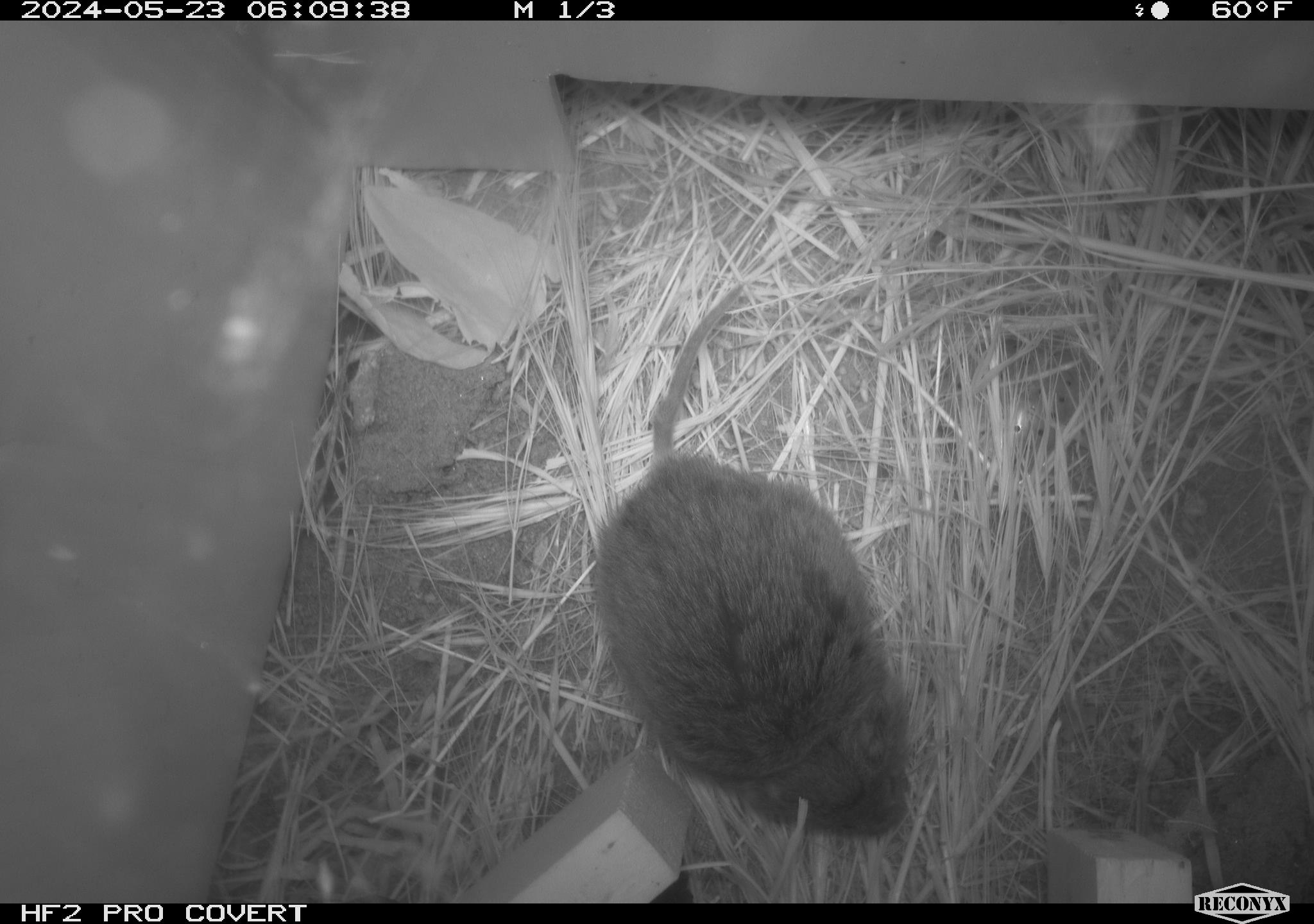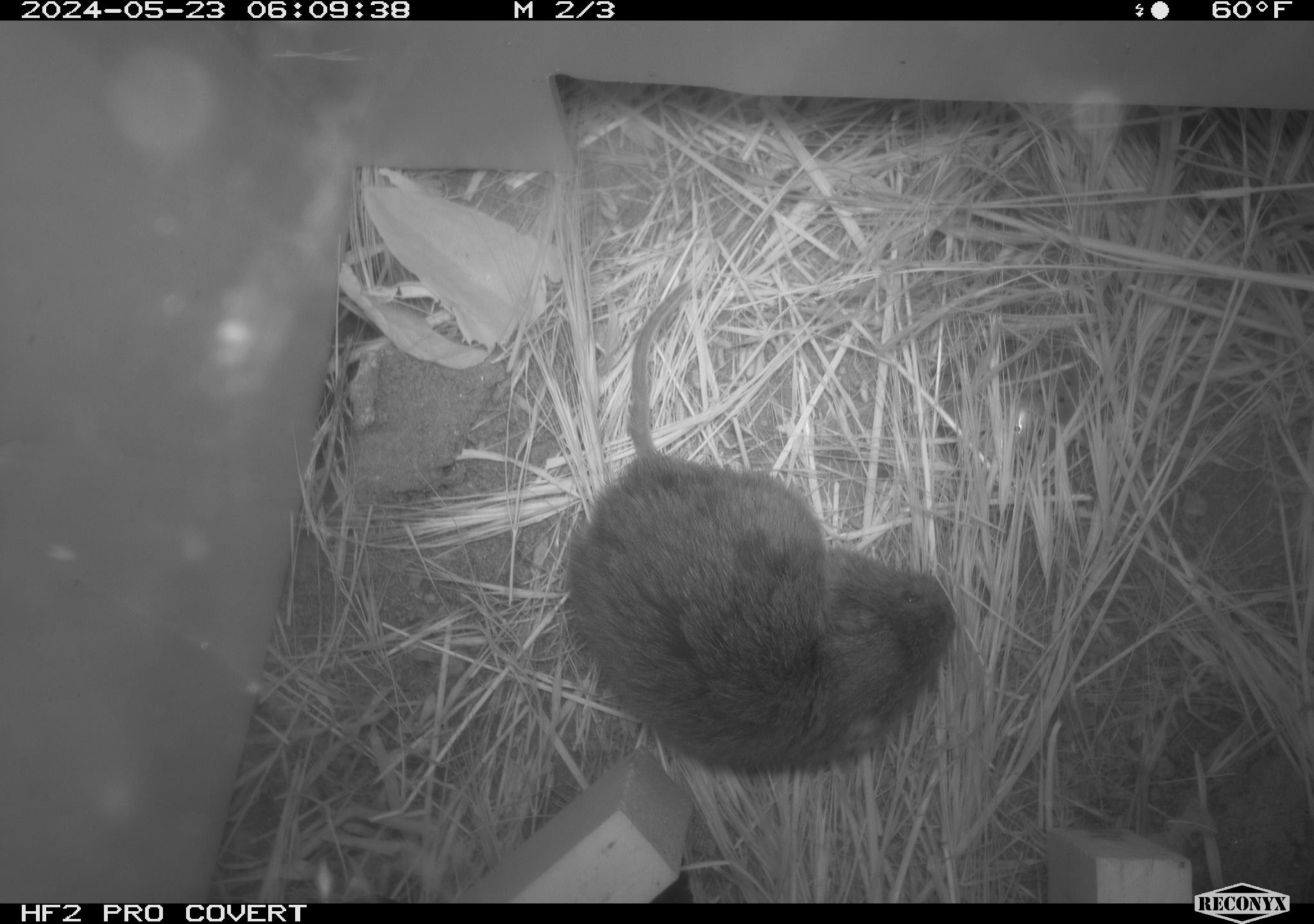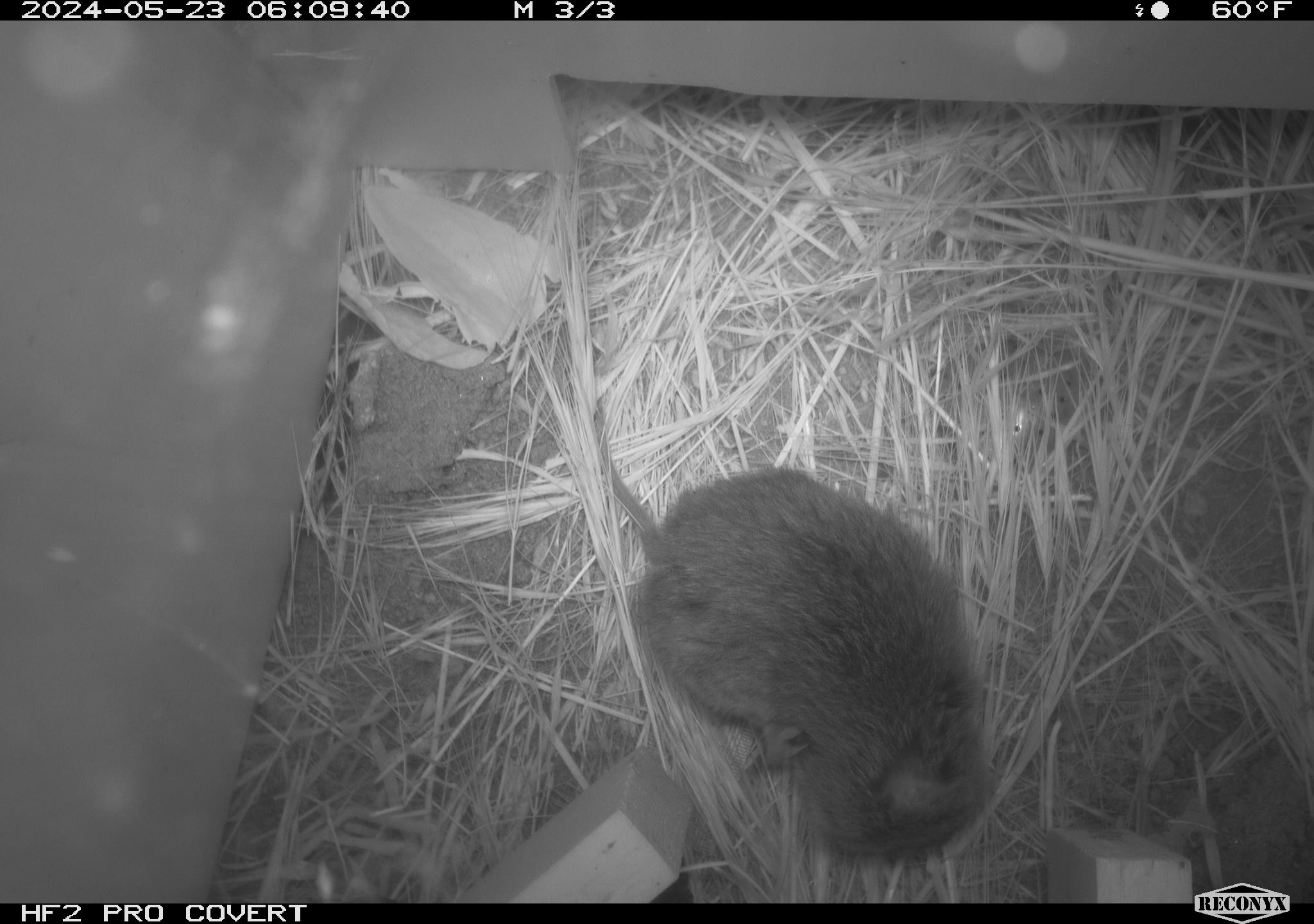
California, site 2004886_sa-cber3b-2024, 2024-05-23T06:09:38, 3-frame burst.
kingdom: Animalia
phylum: Chordata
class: Mammalia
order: Rodentia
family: Cricetidae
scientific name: Arvicolinae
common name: voles, lemmings, and muskrats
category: arvicolinae subfamily